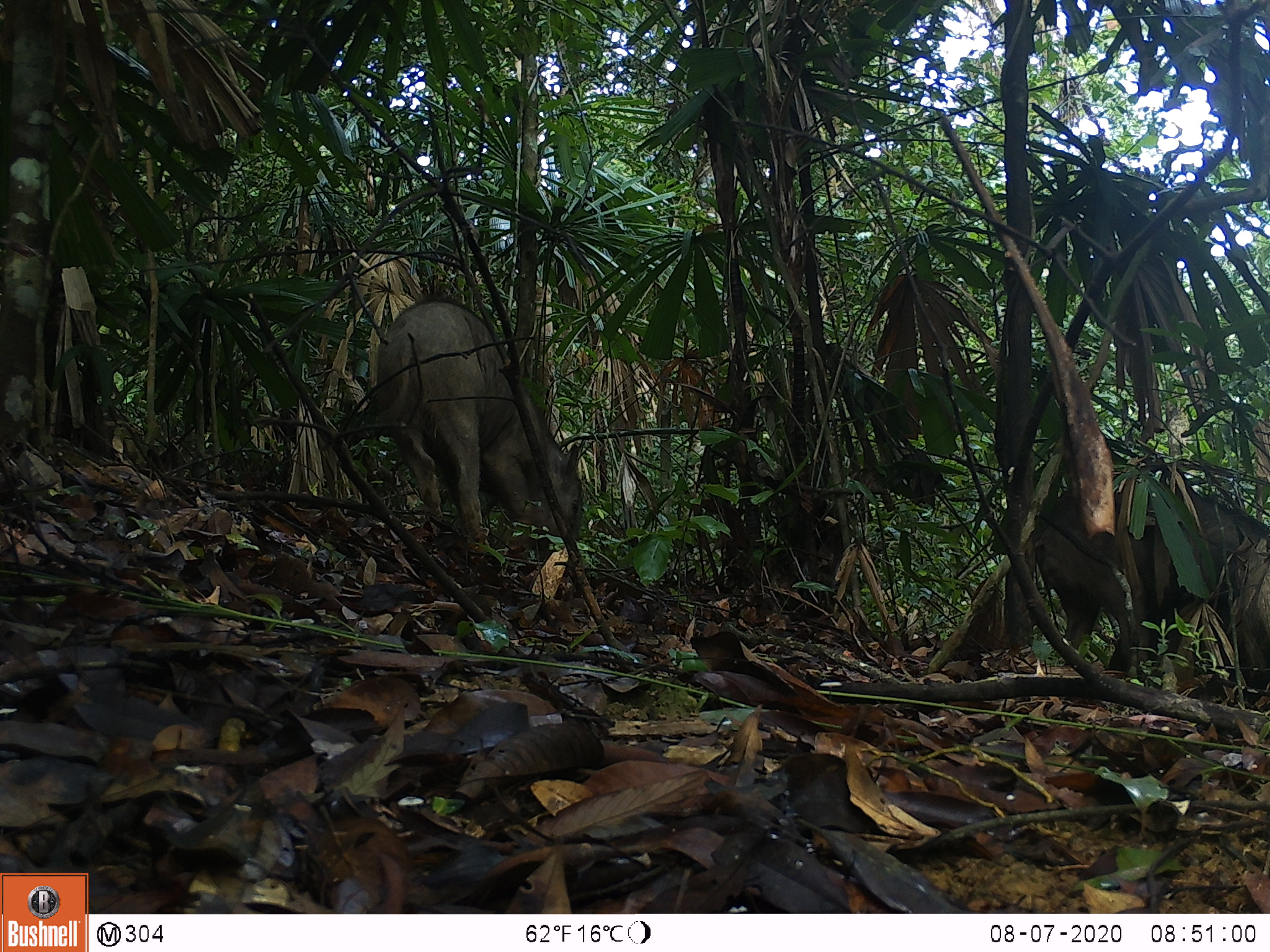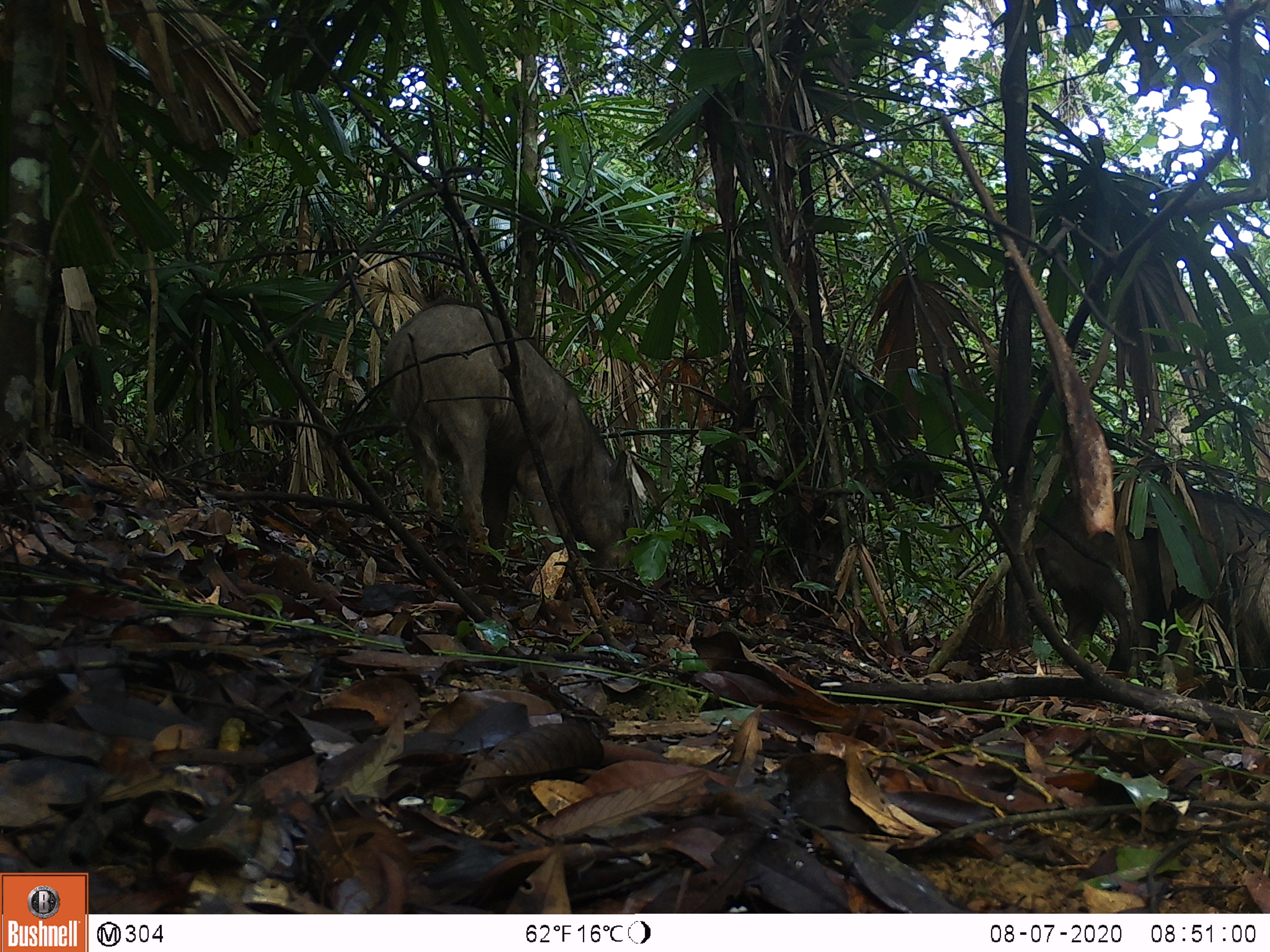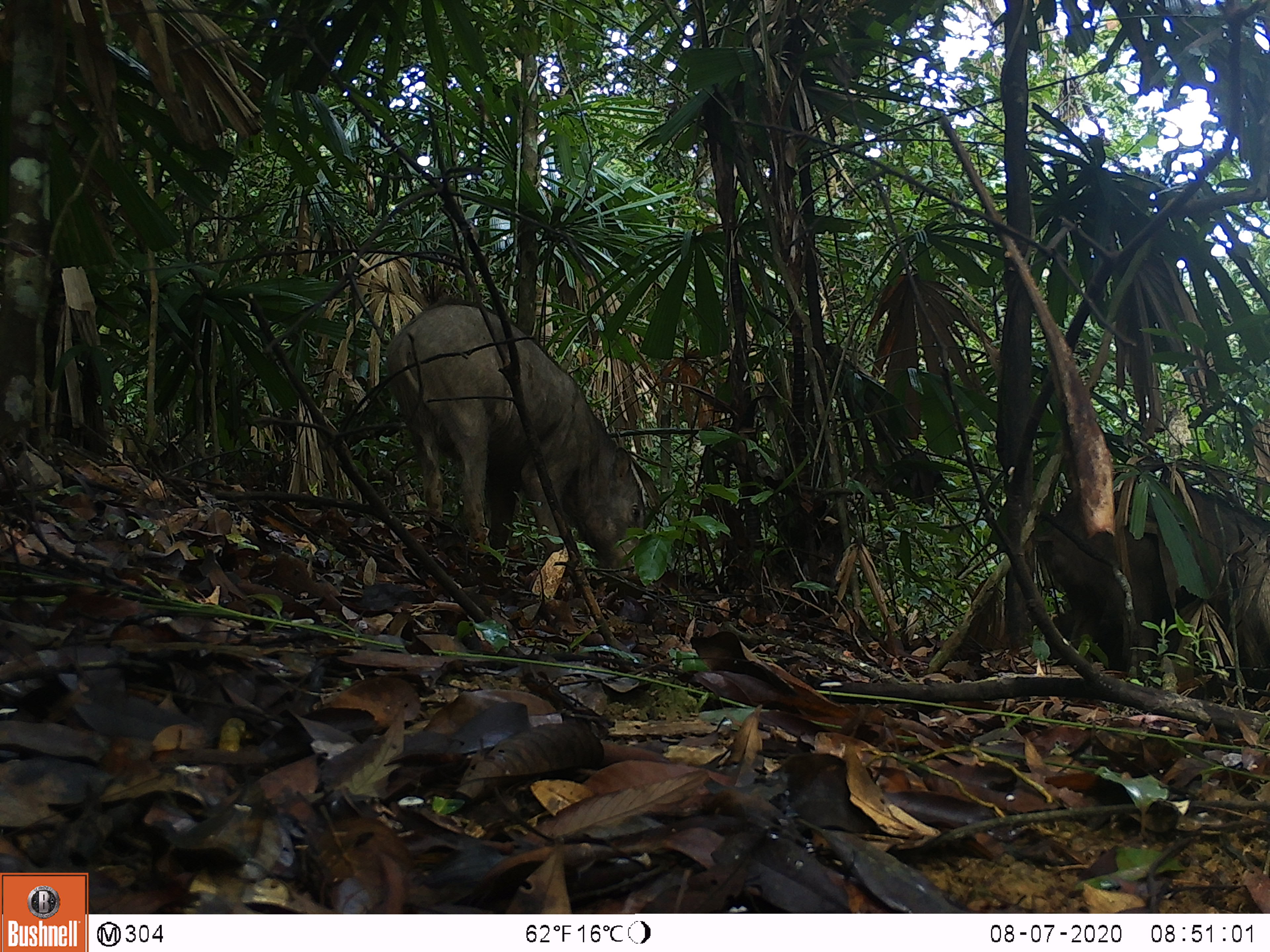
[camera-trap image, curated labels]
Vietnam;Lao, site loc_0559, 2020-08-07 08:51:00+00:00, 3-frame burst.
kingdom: Animalia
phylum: Chordata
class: Mammalia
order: Artiodactyla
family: Suidae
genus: Sus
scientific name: Sus scrofa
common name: eurasian wild pig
Eurasian wild pig (Sus scrofa). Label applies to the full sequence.